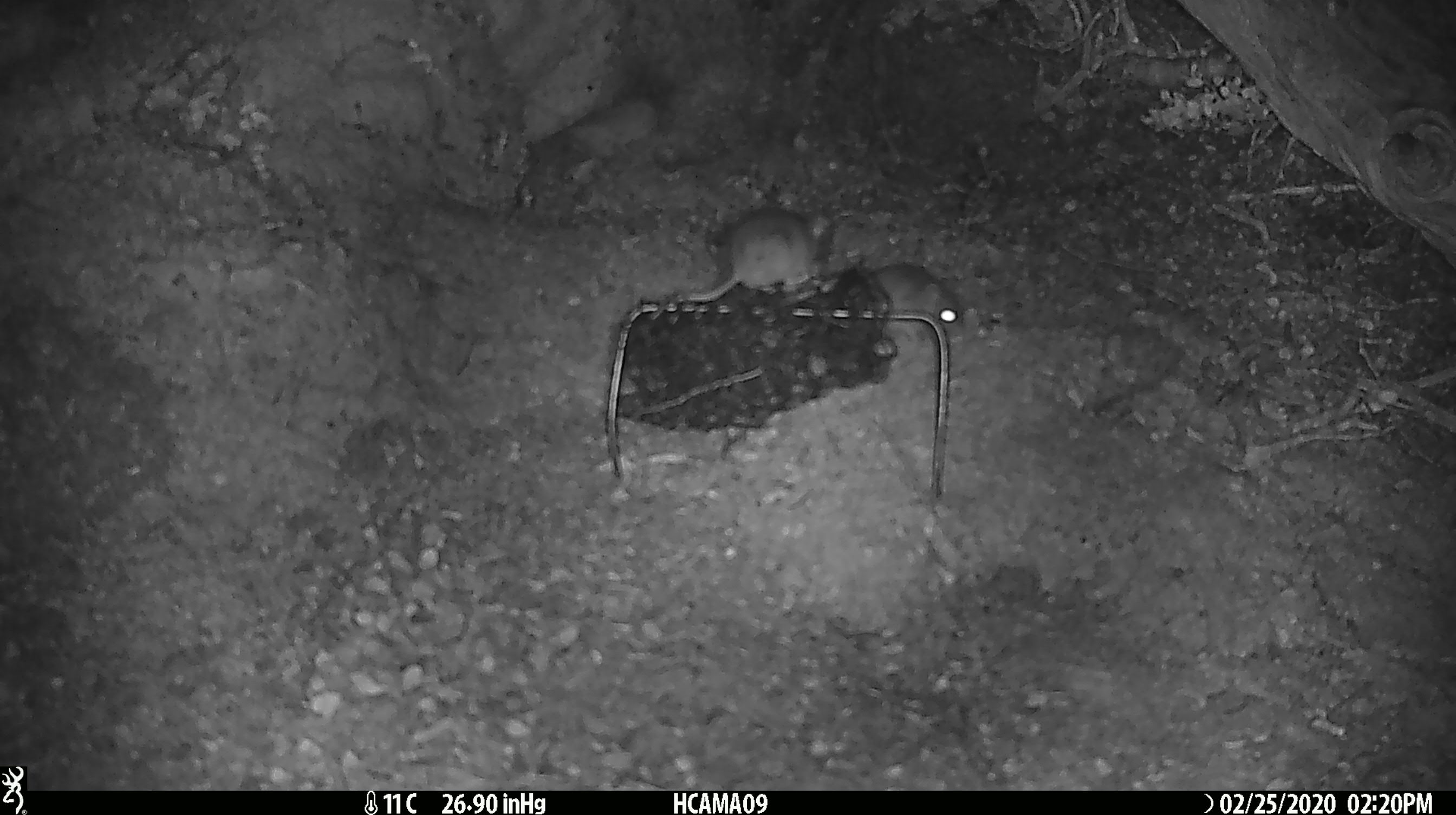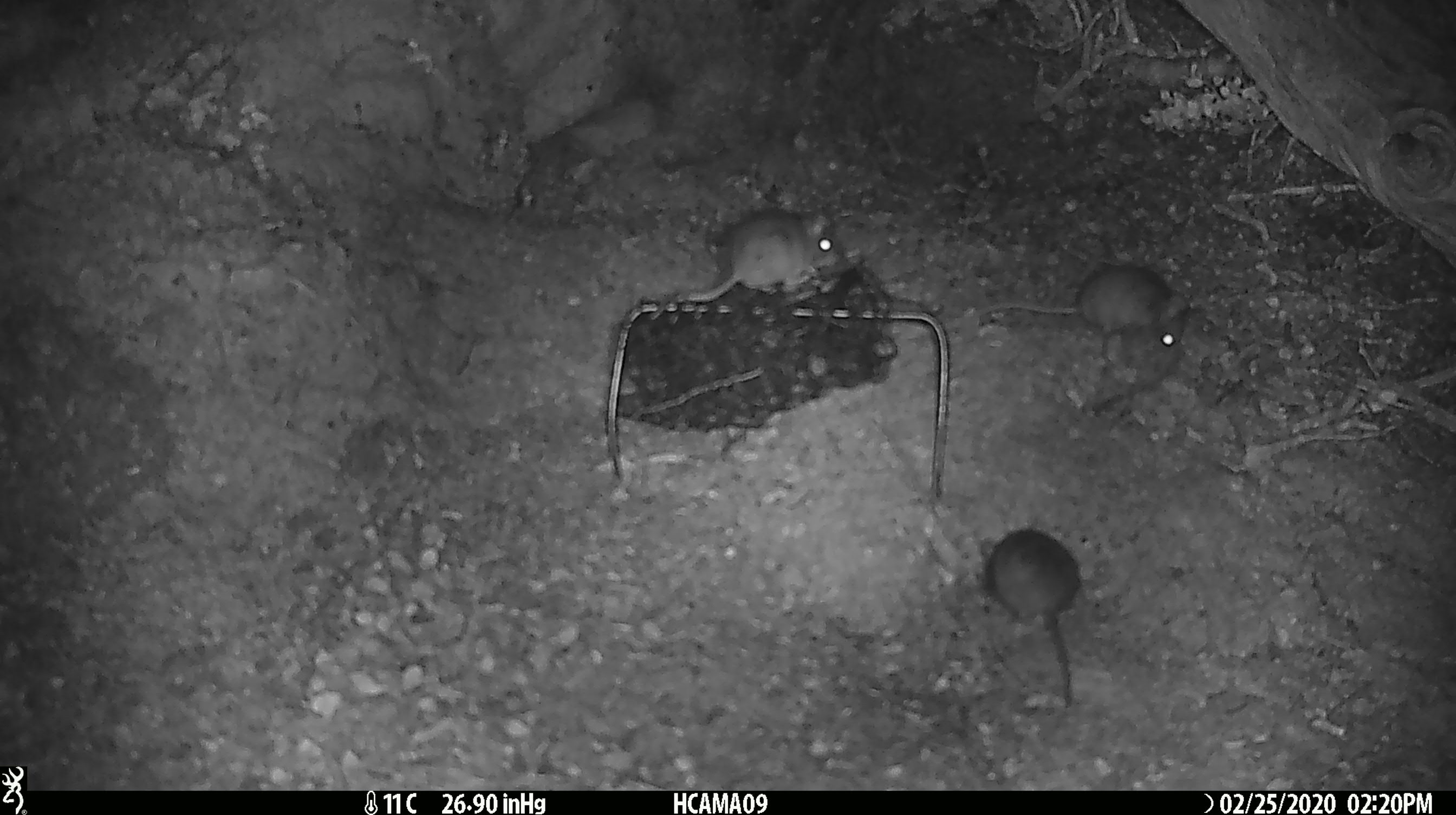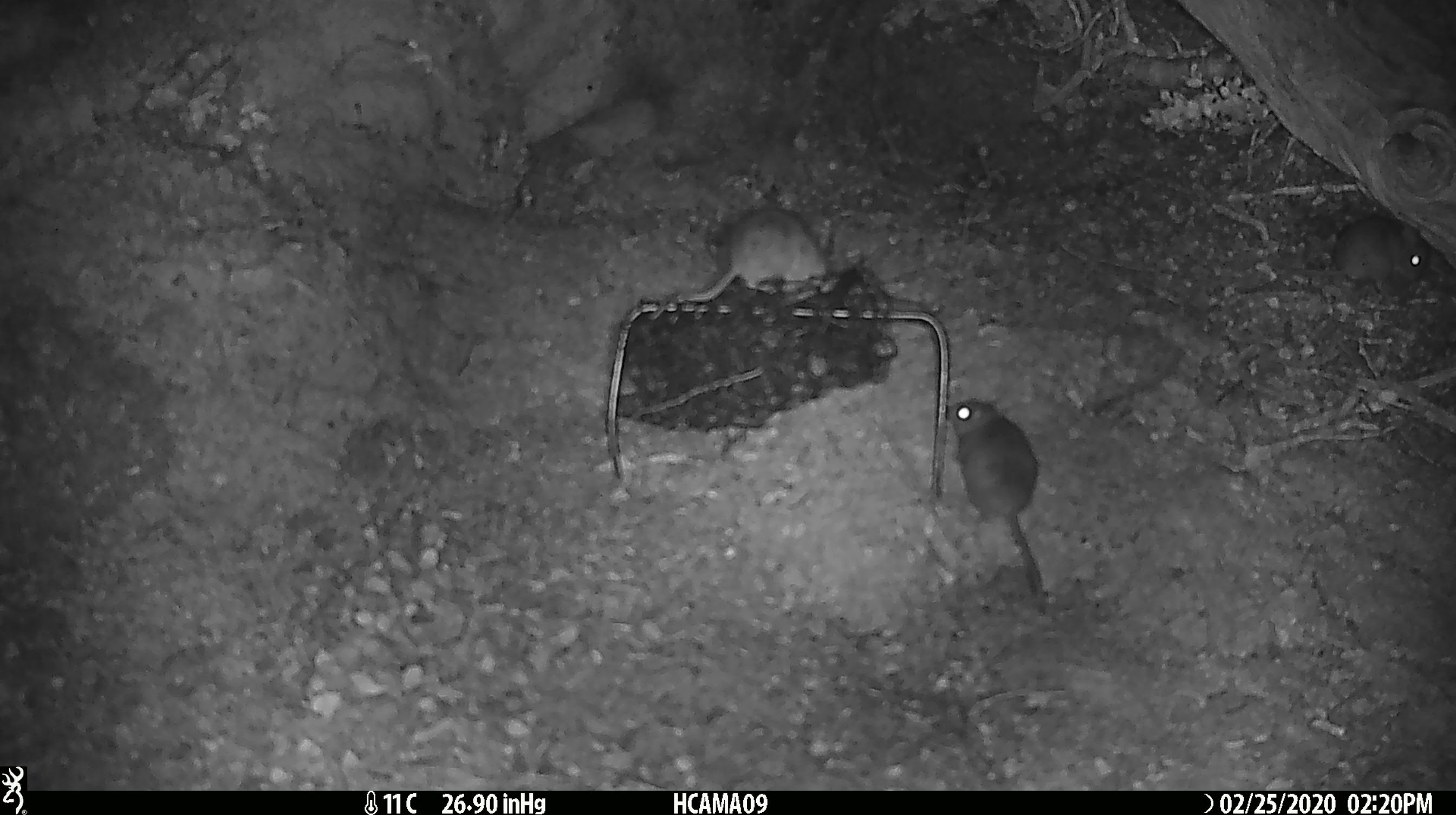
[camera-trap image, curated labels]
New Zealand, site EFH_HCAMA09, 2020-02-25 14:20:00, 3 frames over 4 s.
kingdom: Animalia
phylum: Chordata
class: Mammalia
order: Rodentia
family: Muridae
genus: Mus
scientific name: Mus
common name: mouse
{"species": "mouse (Mus)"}